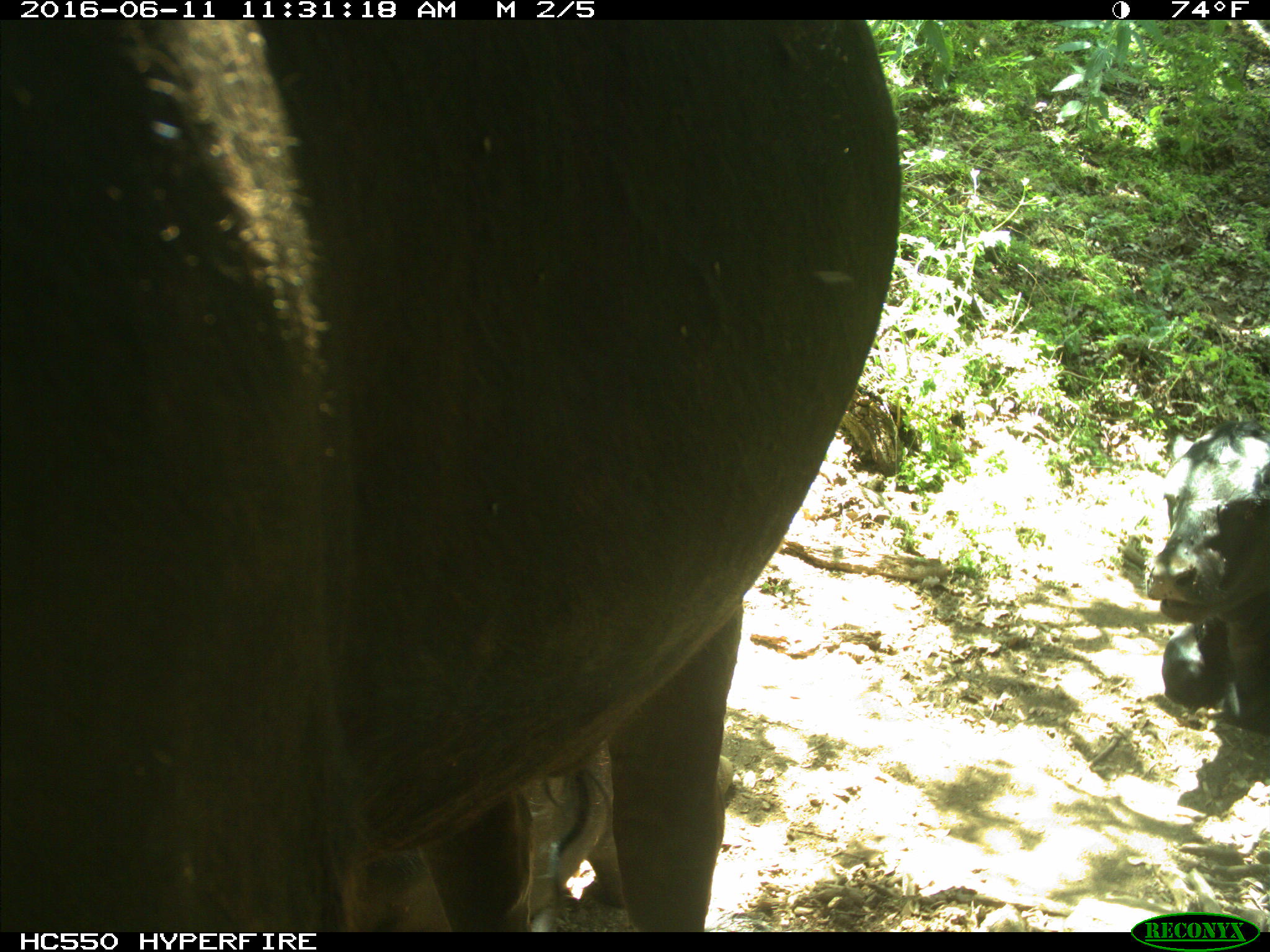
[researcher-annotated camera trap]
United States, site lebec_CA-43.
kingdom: Animalia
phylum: Chordata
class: Mammalia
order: Artiodactyla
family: Bovidae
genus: Bos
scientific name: Bos taurus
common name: domestic cow